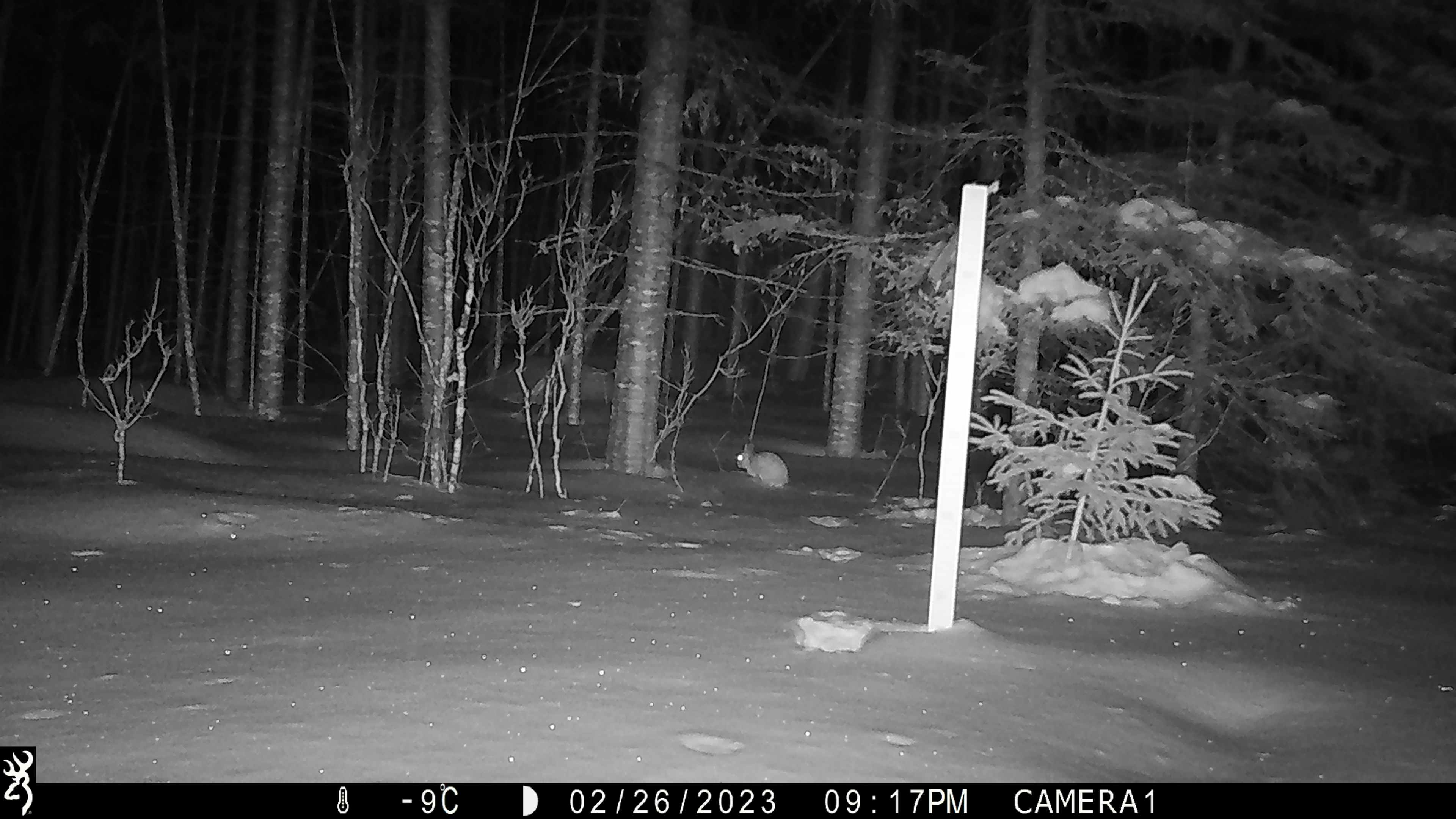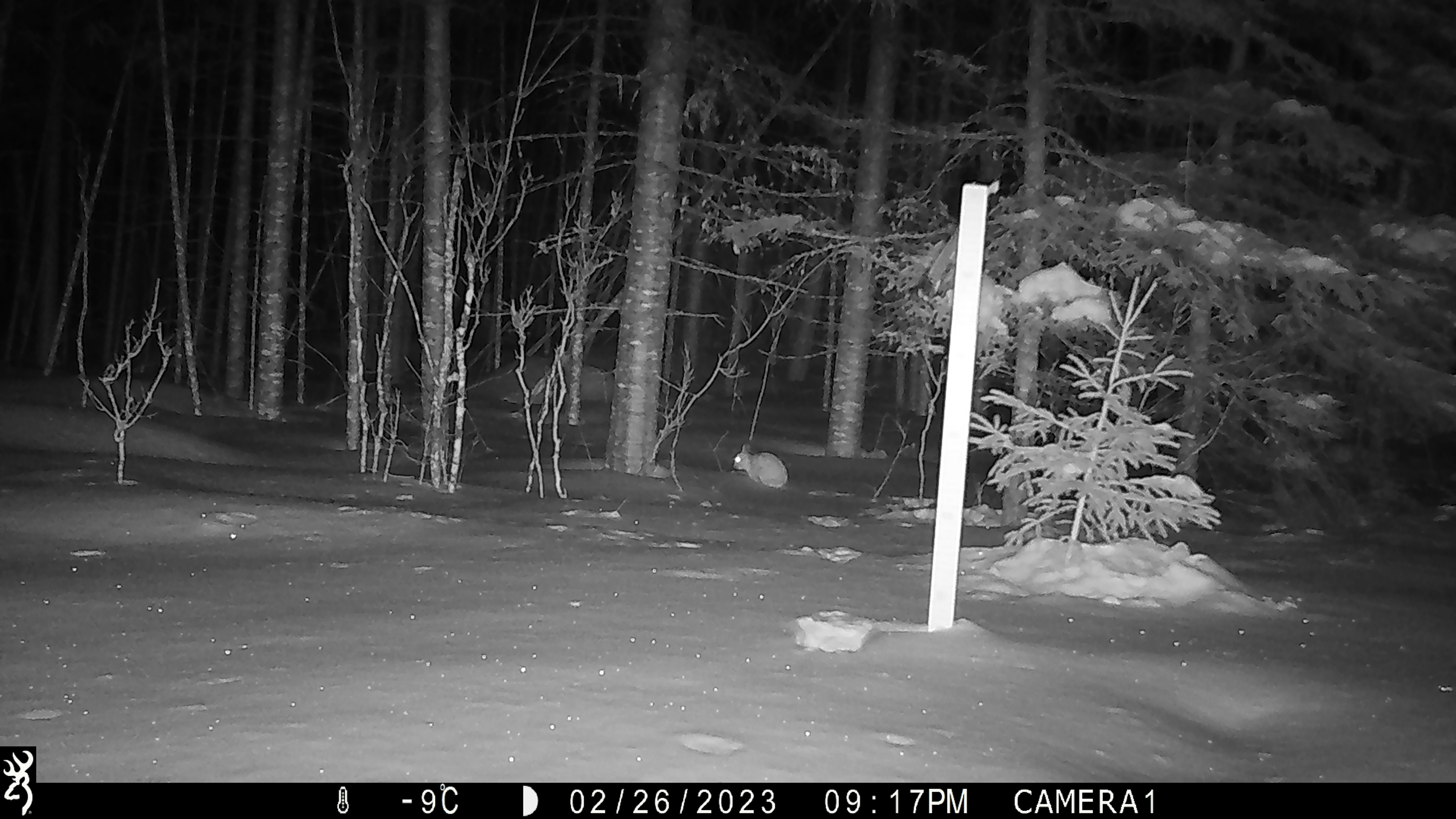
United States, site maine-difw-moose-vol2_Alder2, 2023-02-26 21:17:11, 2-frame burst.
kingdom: Animalia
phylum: Chordata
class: Mammalia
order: Lagomorpha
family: Leporidae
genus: Lepus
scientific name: Lepus americanus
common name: snowshoe hare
Snowshoe hare (Lepus americanus).